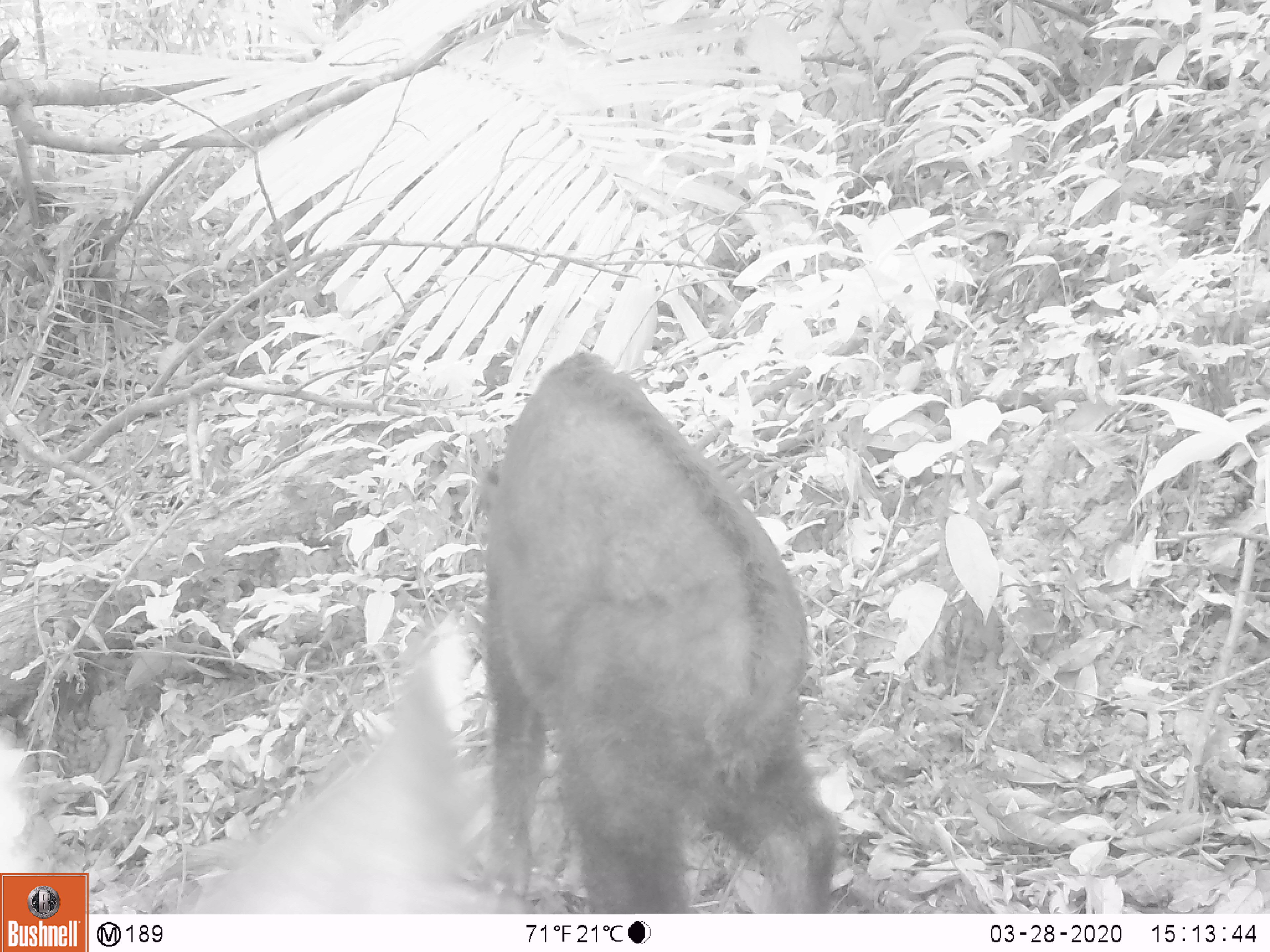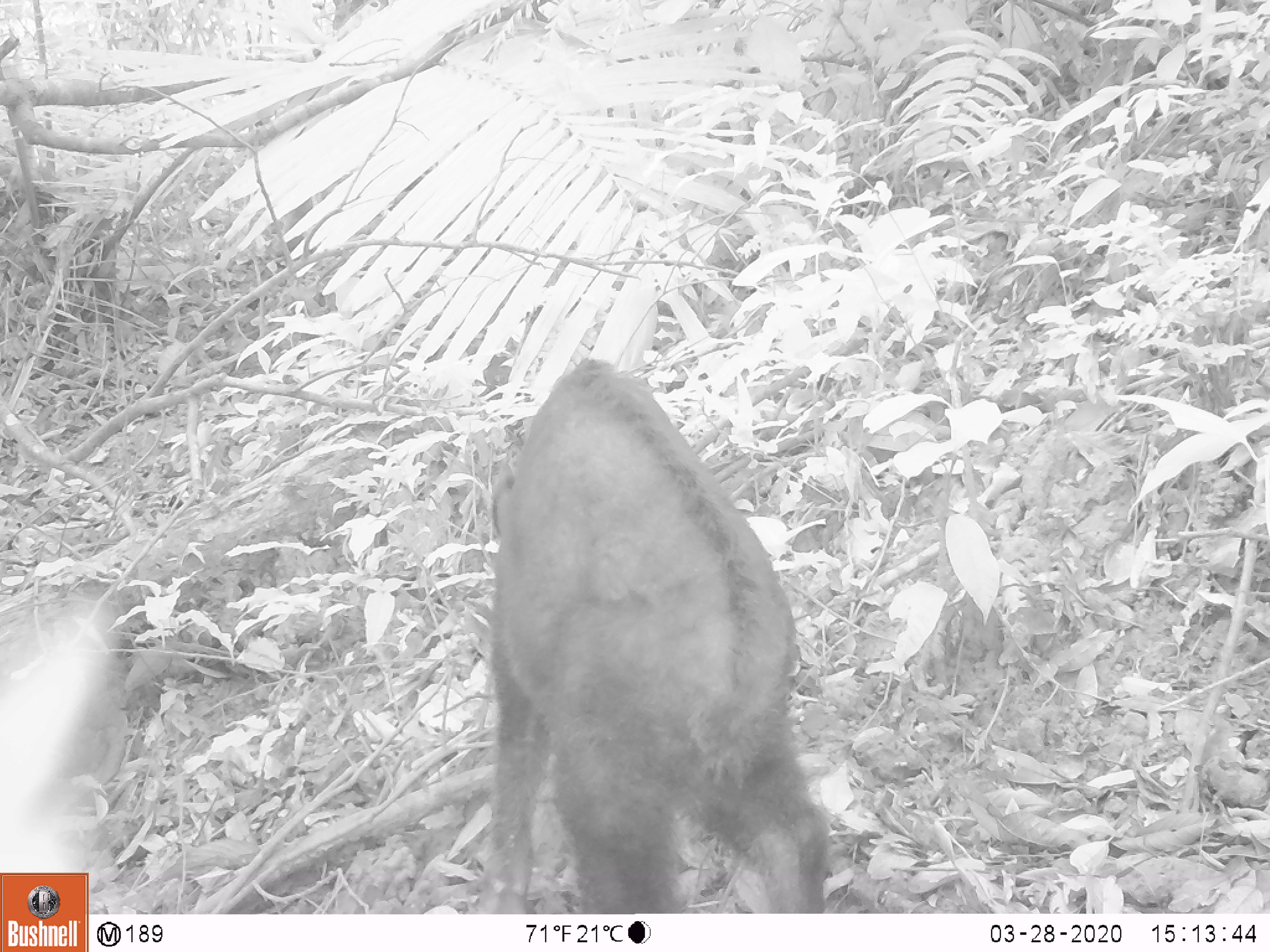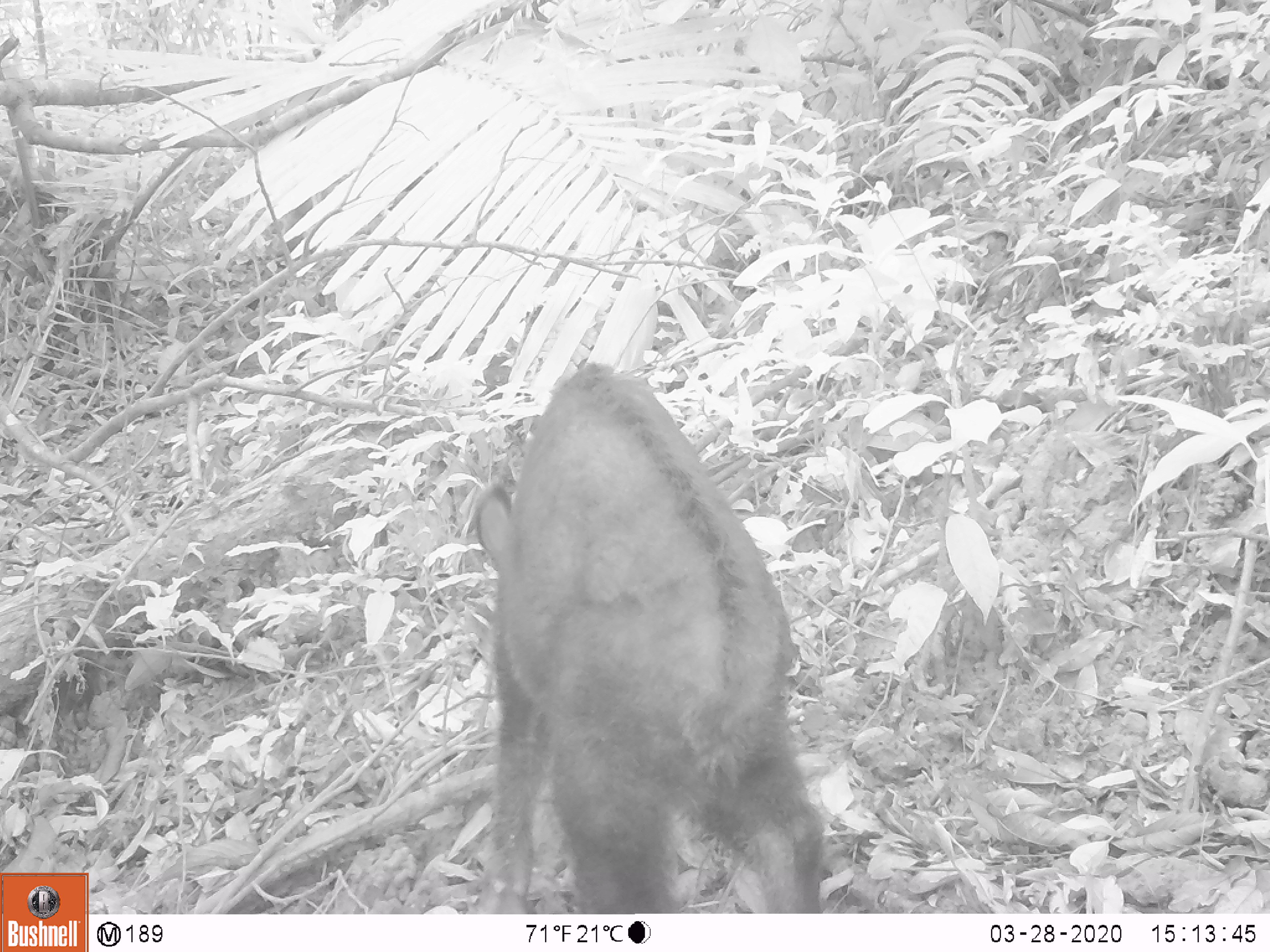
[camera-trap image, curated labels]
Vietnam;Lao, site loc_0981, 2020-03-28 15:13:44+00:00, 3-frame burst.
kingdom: Animalia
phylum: Chordata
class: Mammalia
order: Artiodactyla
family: Bovidae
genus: Capricornis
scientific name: Capricornis sumatraensis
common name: chinese serow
Chinese serow (Capricornis sumatraensis). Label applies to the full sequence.